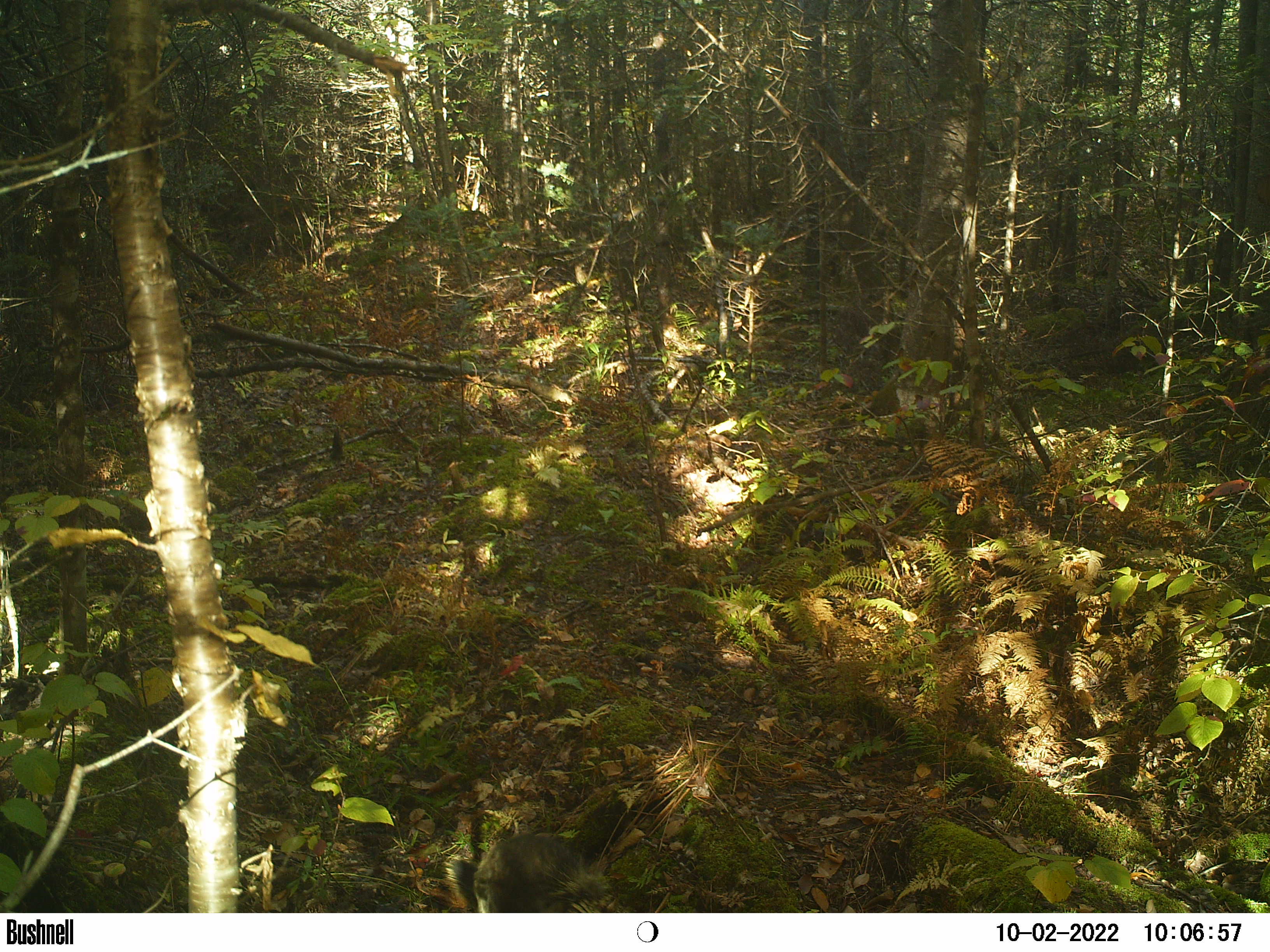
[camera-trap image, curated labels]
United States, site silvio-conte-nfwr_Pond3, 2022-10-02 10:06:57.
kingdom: Animalia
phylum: Chordata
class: Mammalia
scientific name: Mammalia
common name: mammal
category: mammal sp.